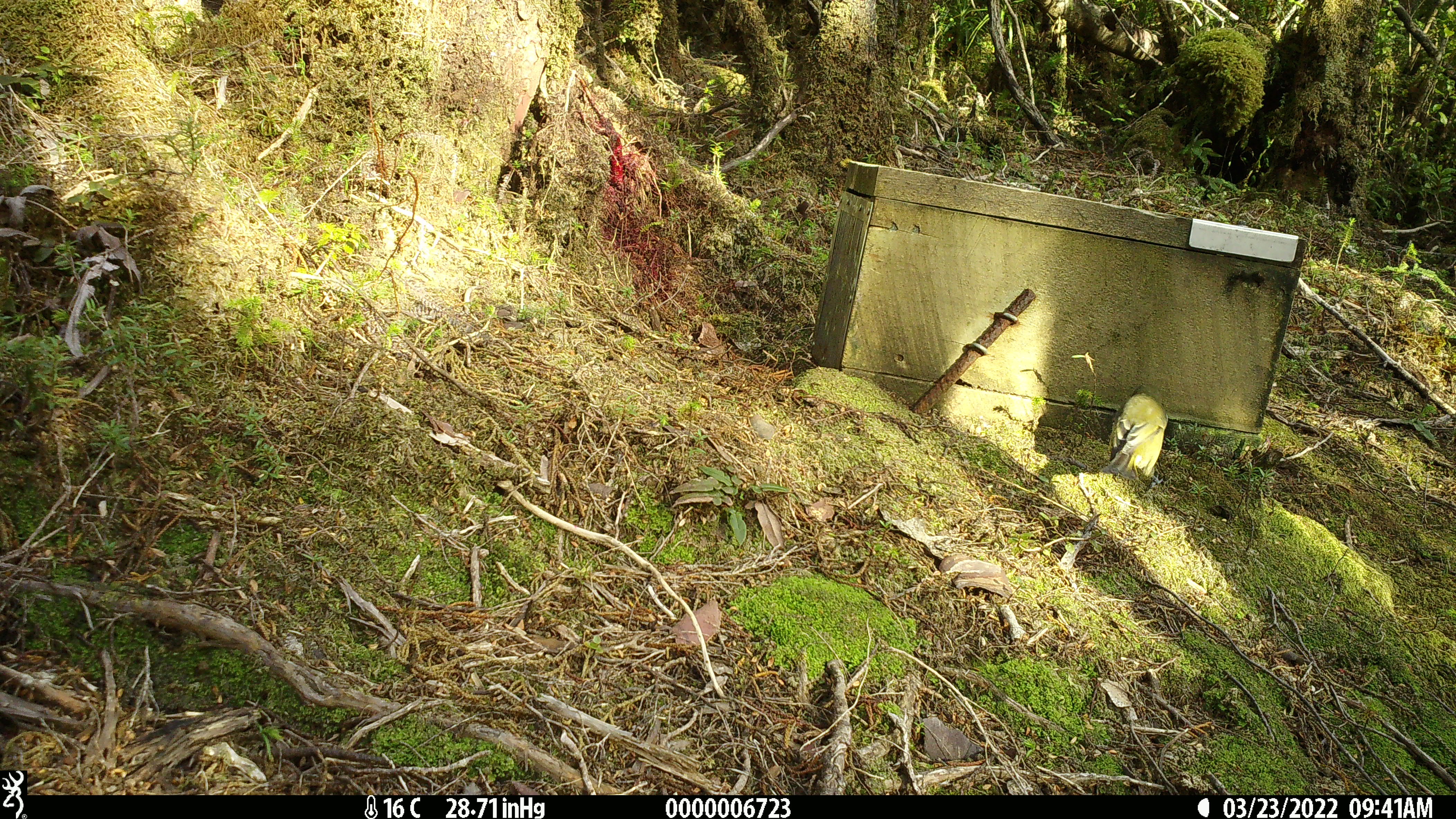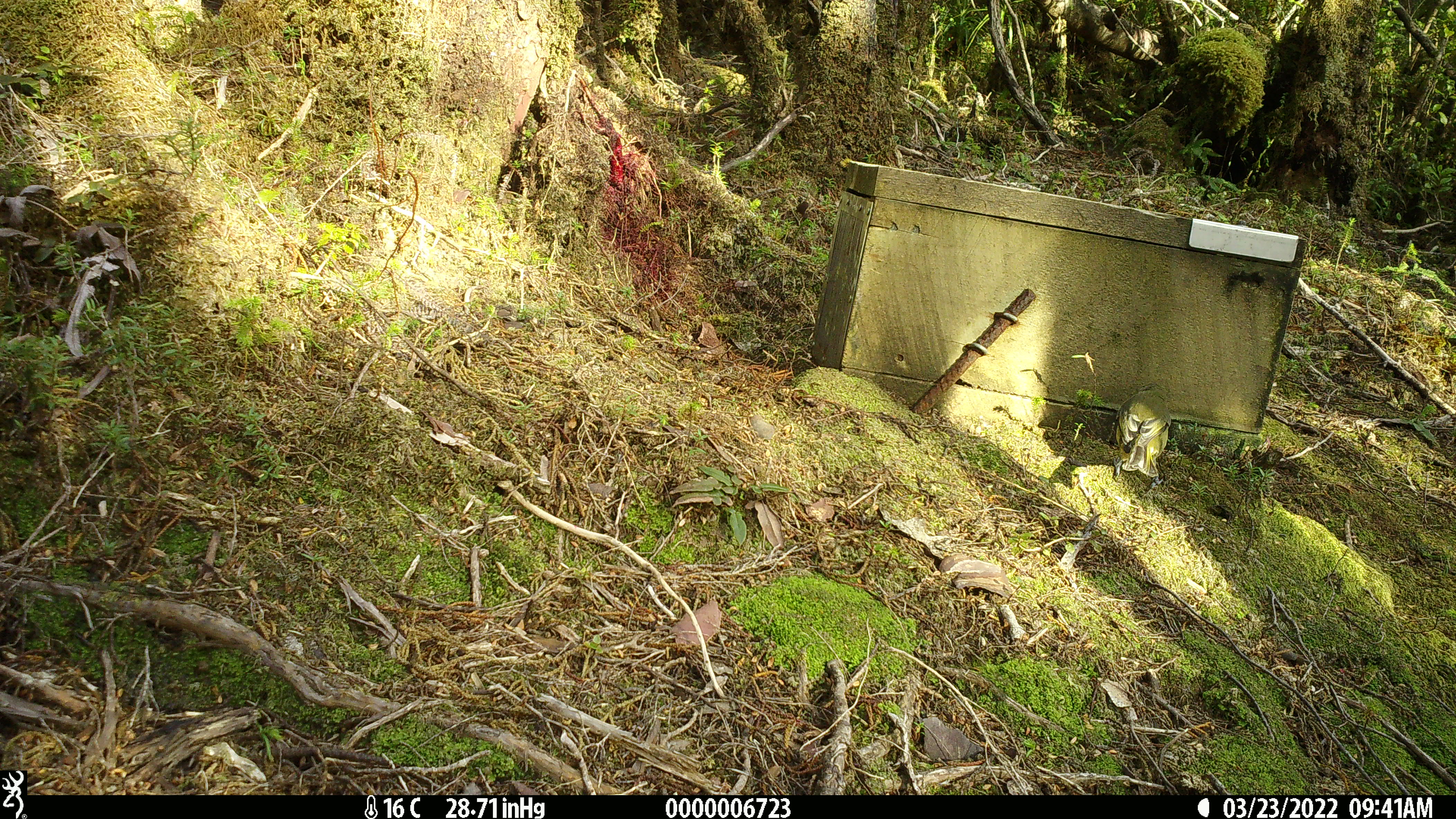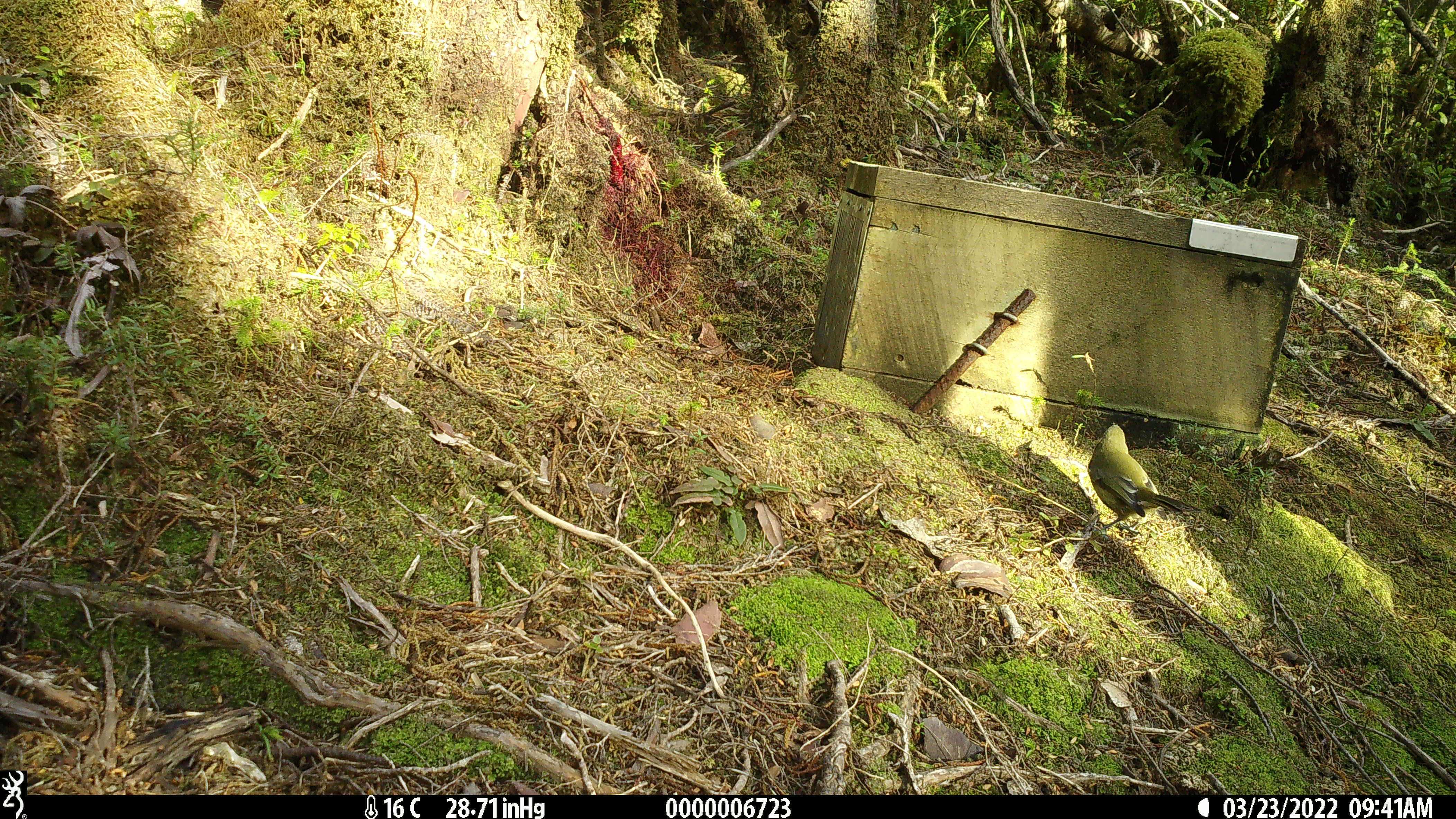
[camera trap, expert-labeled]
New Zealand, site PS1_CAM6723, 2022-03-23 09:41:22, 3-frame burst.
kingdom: Animalia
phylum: Chordata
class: Aves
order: Passeriformes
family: Meliphagidae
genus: Anthornis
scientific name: Anthornis melanura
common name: new zealand bellbird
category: bellbird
Bellbird (new zealand bellbird) (Anthornis melanura).